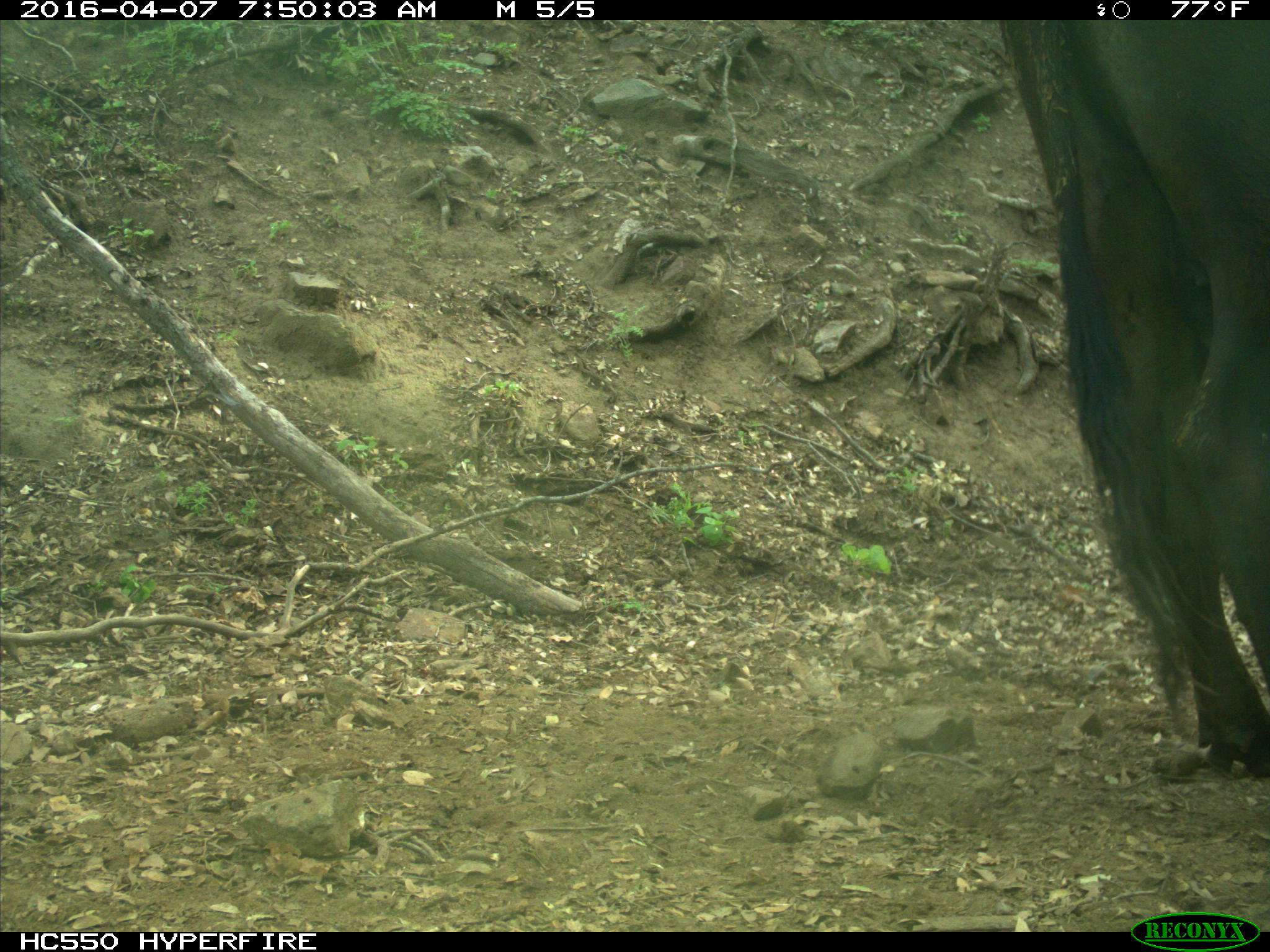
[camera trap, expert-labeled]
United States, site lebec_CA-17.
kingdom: Animalia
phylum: Chordata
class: Mammalia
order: Artiodactyla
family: Bovidae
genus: Bos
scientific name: Bos taurus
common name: domestic cow